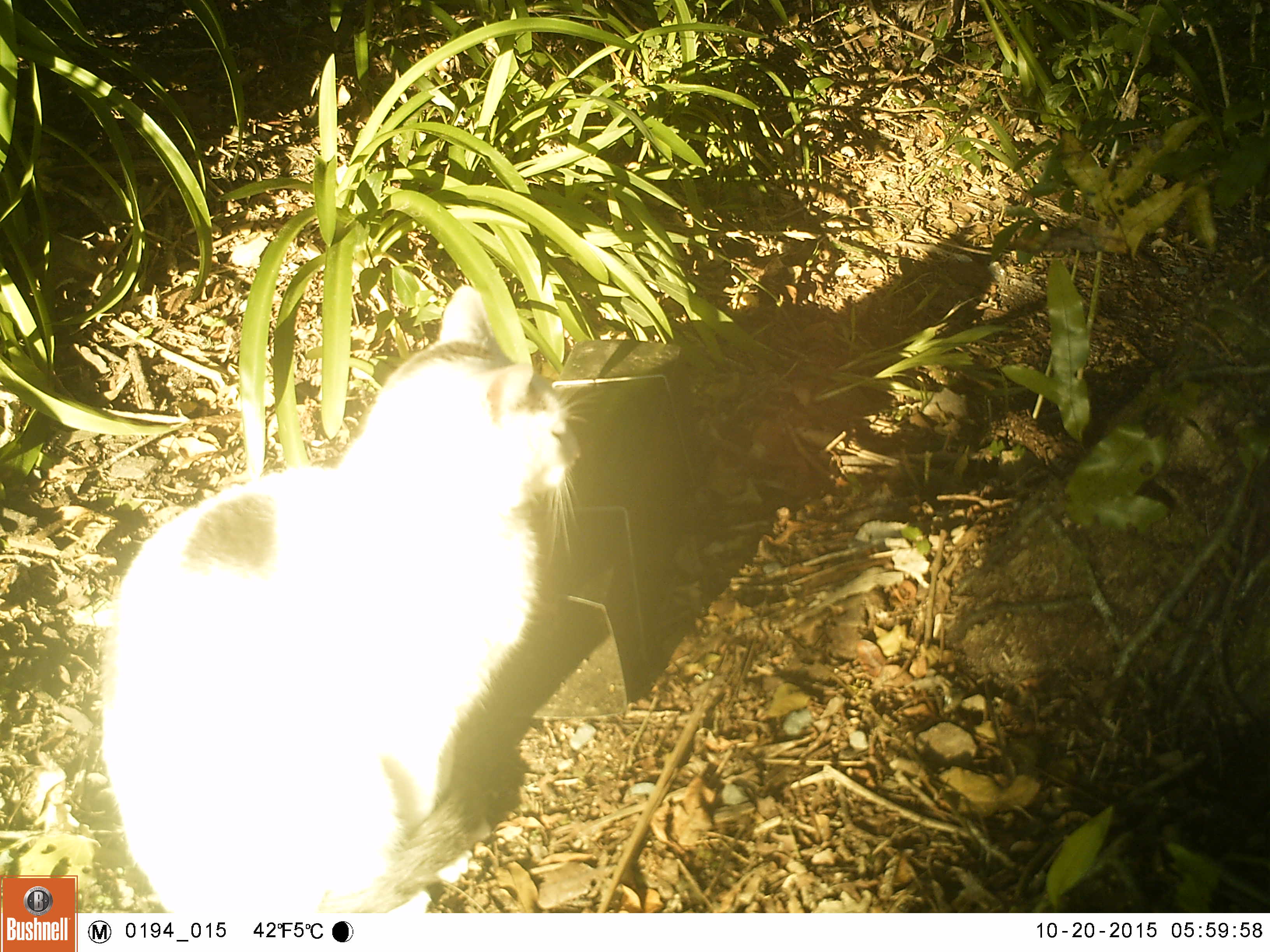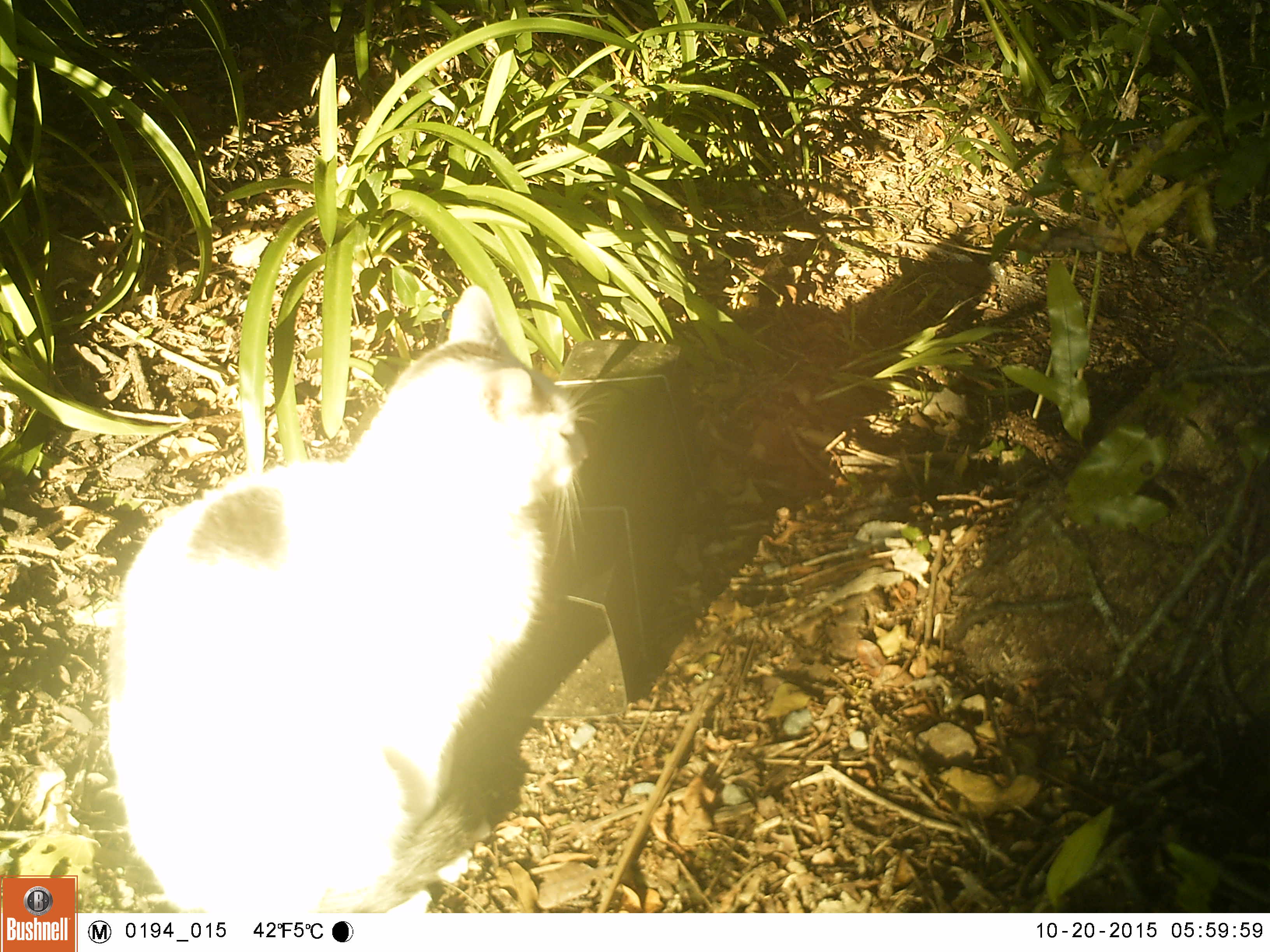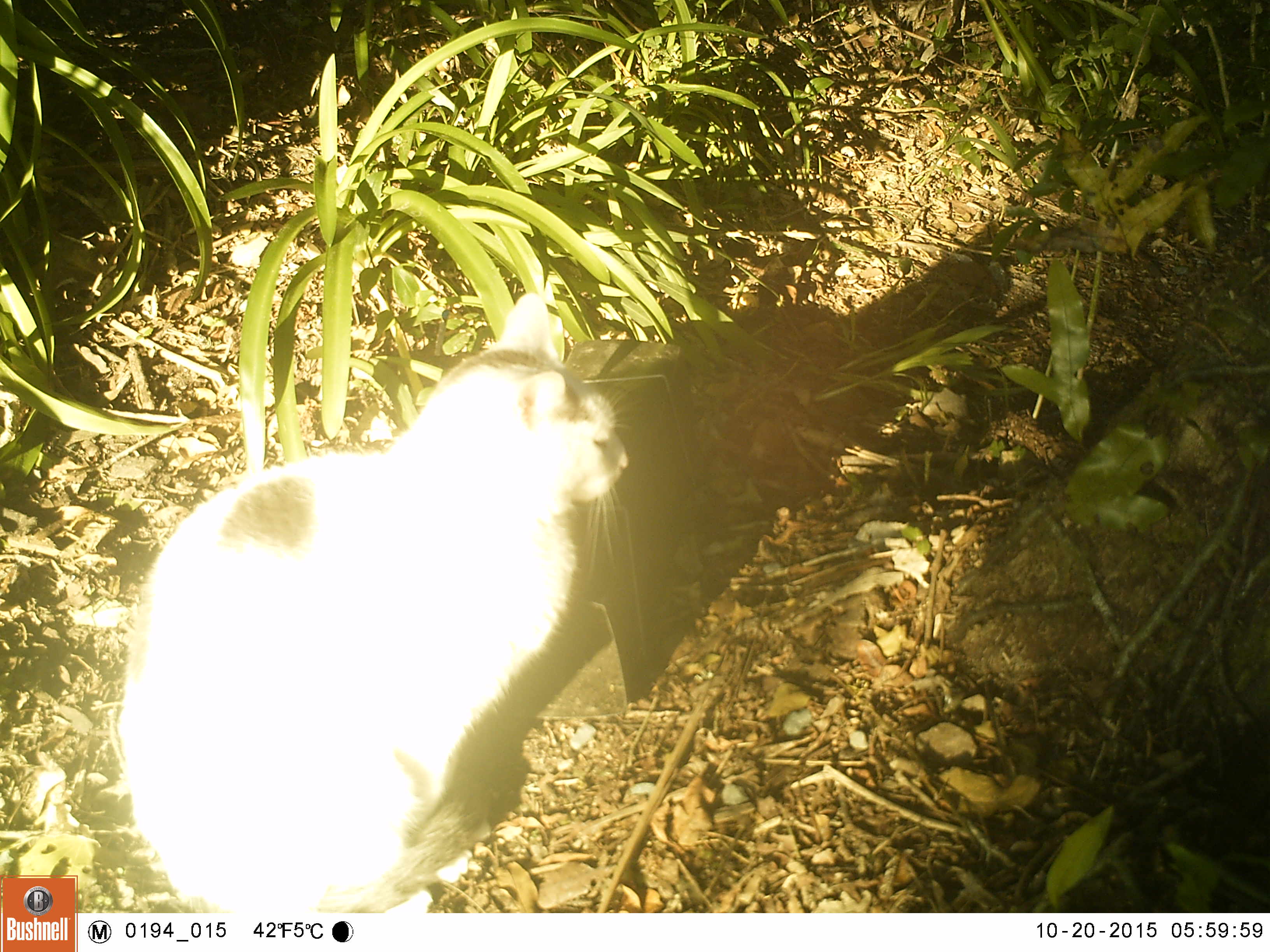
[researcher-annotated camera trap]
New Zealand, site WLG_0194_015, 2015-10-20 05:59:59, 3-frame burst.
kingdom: Animalia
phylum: Chordata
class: Mammalia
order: Carnivora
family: Felidae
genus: Felis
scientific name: Felis catus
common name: domestic cat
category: cat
Cat (domestic cat) (Felis catus).